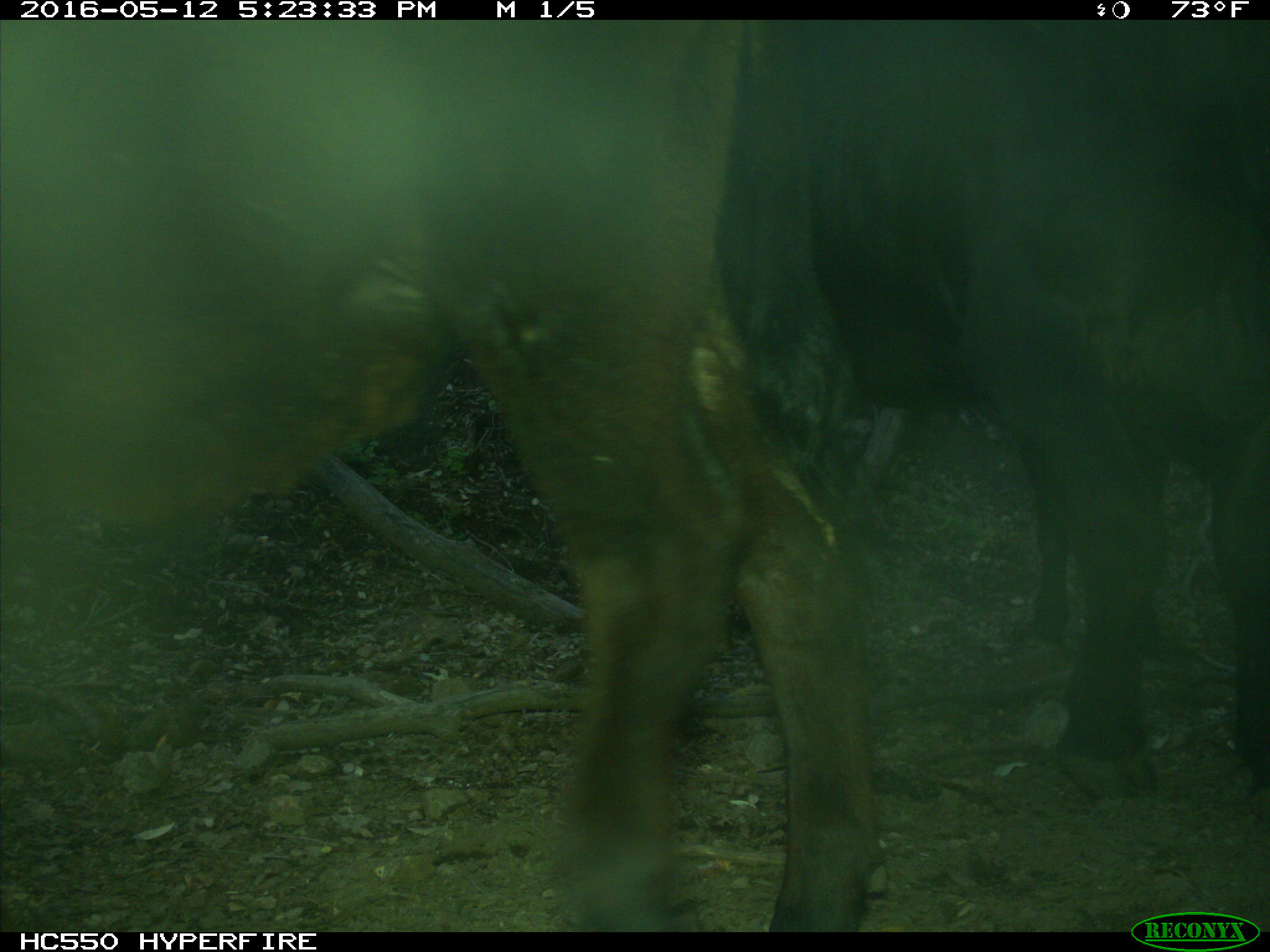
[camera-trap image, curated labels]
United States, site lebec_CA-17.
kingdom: Animalia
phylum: Chordata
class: Mammalia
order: Artiodactyla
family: Bovidae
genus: Bos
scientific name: Bos taurus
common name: domestic cow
Bos taurus (domestic cow).